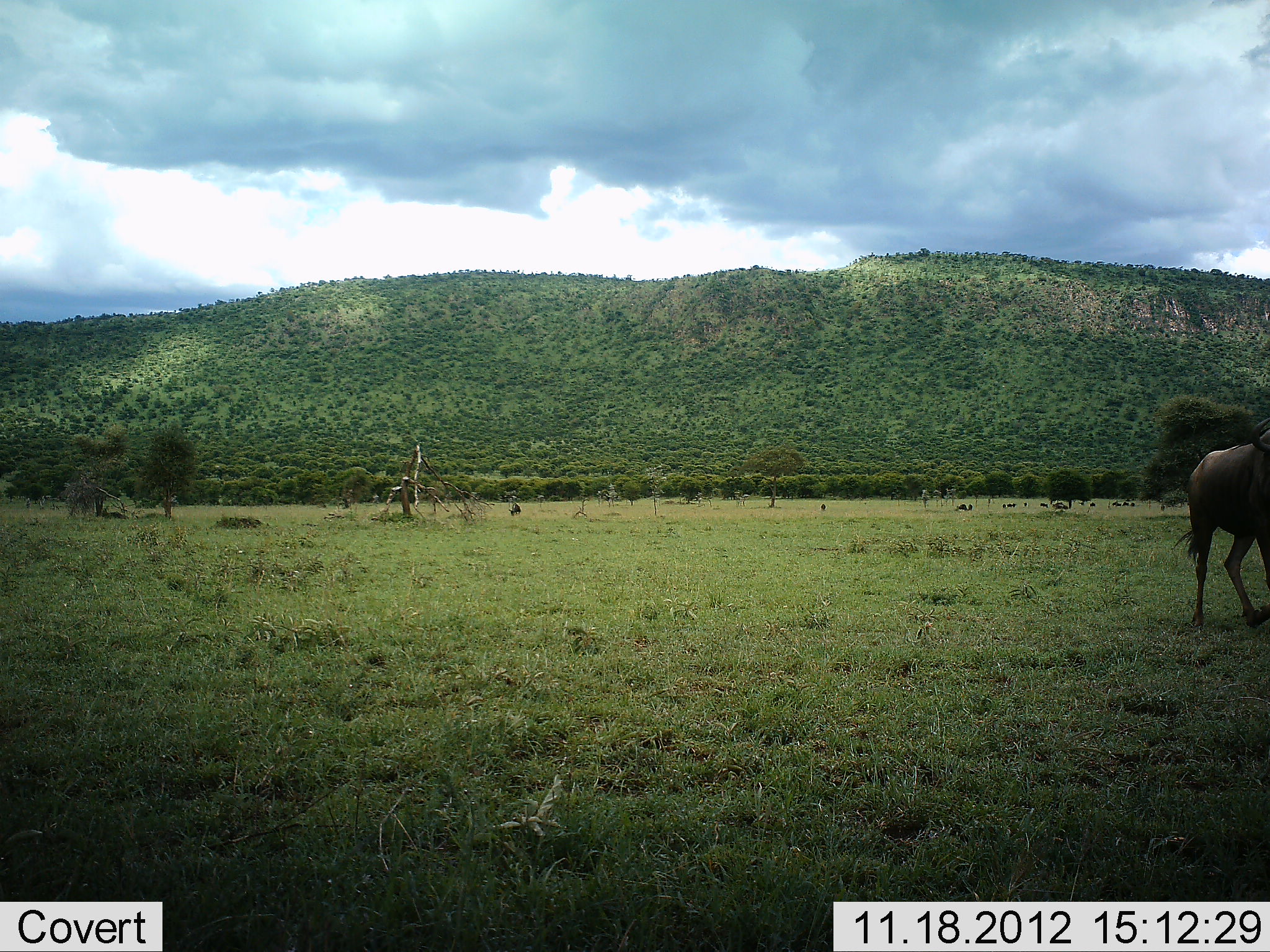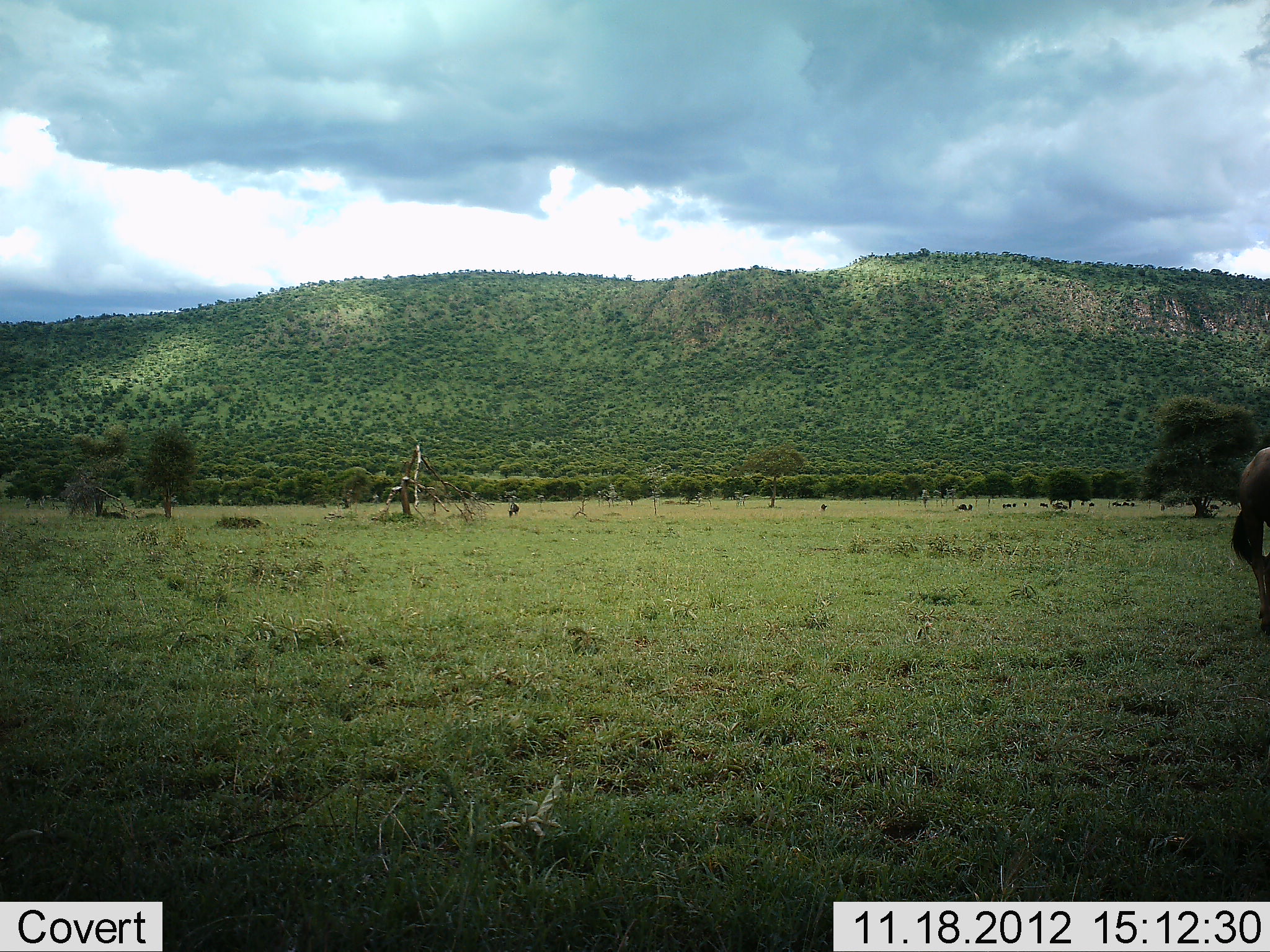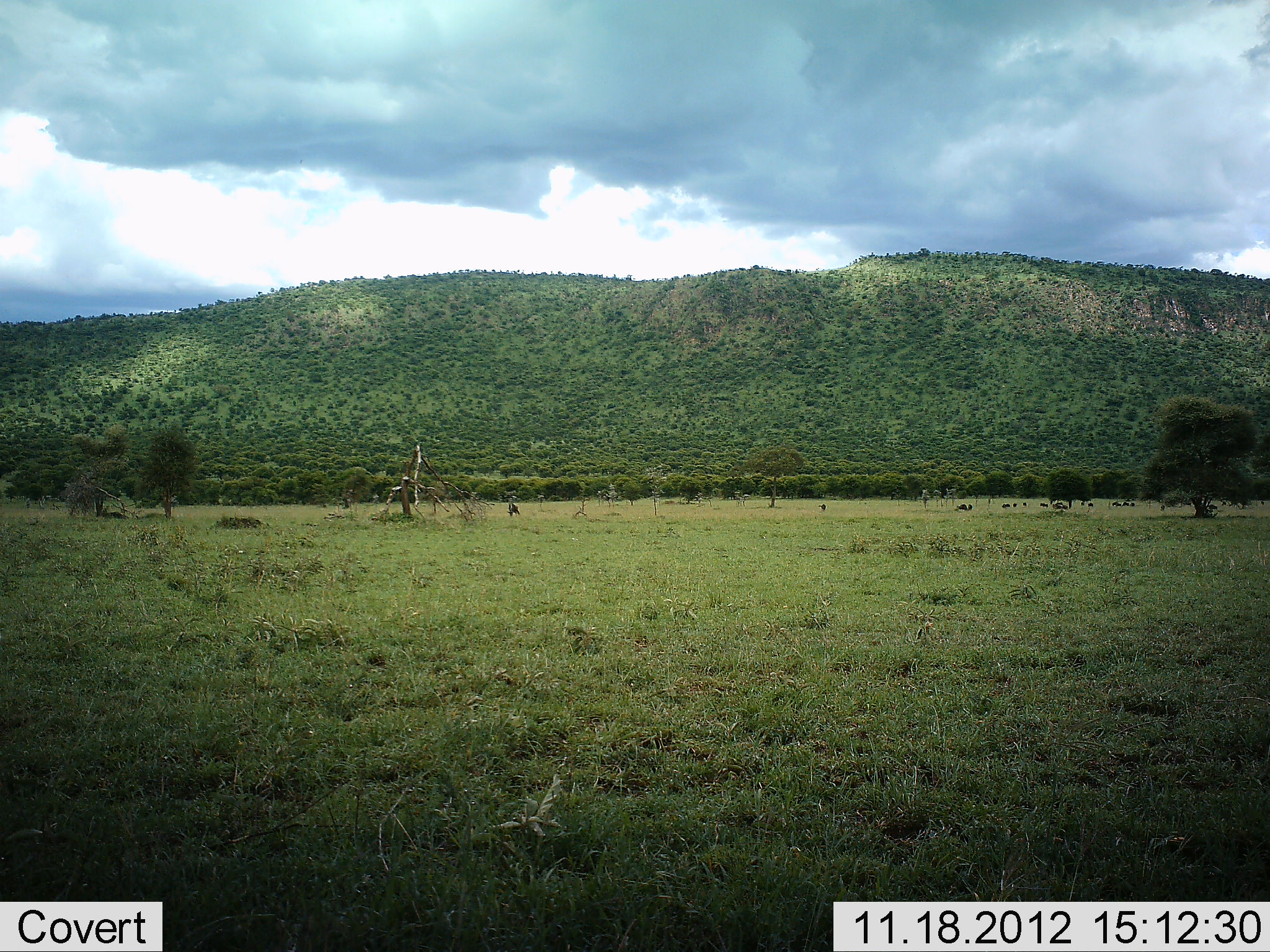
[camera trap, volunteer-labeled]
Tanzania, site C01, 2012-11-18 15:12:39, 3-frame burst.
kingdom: Animalia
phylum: Chordata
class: Mammalia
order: Artiodactyla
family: Bovidae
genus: Connochaetes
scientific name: Connochaetes taurinus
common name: blue wildebeest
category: wildebeest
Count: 1.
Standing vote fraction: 30%.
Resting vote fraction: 20%.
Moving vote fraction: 100%.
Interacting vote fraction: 0%.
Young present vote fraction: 0%.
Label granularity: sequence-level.